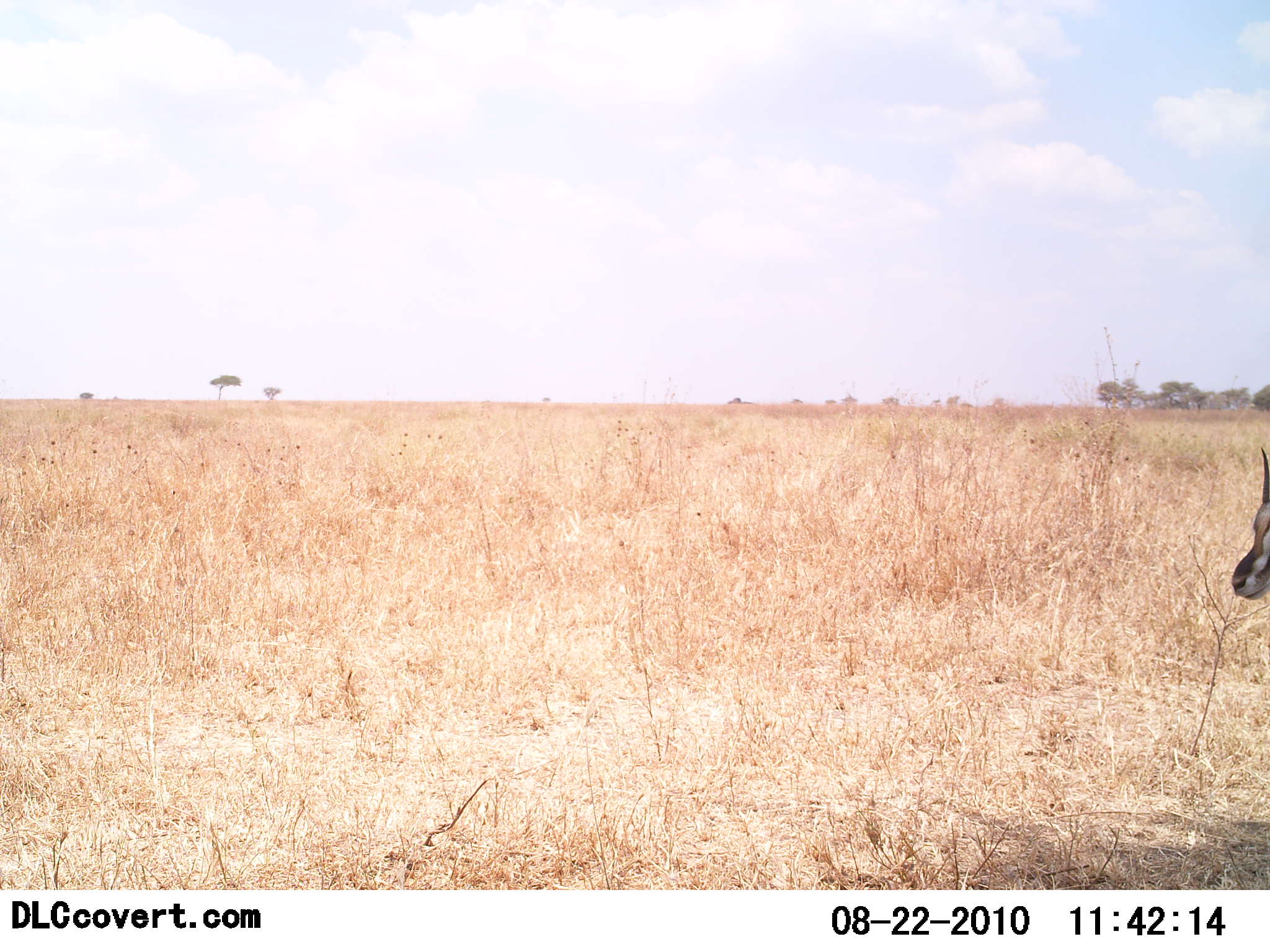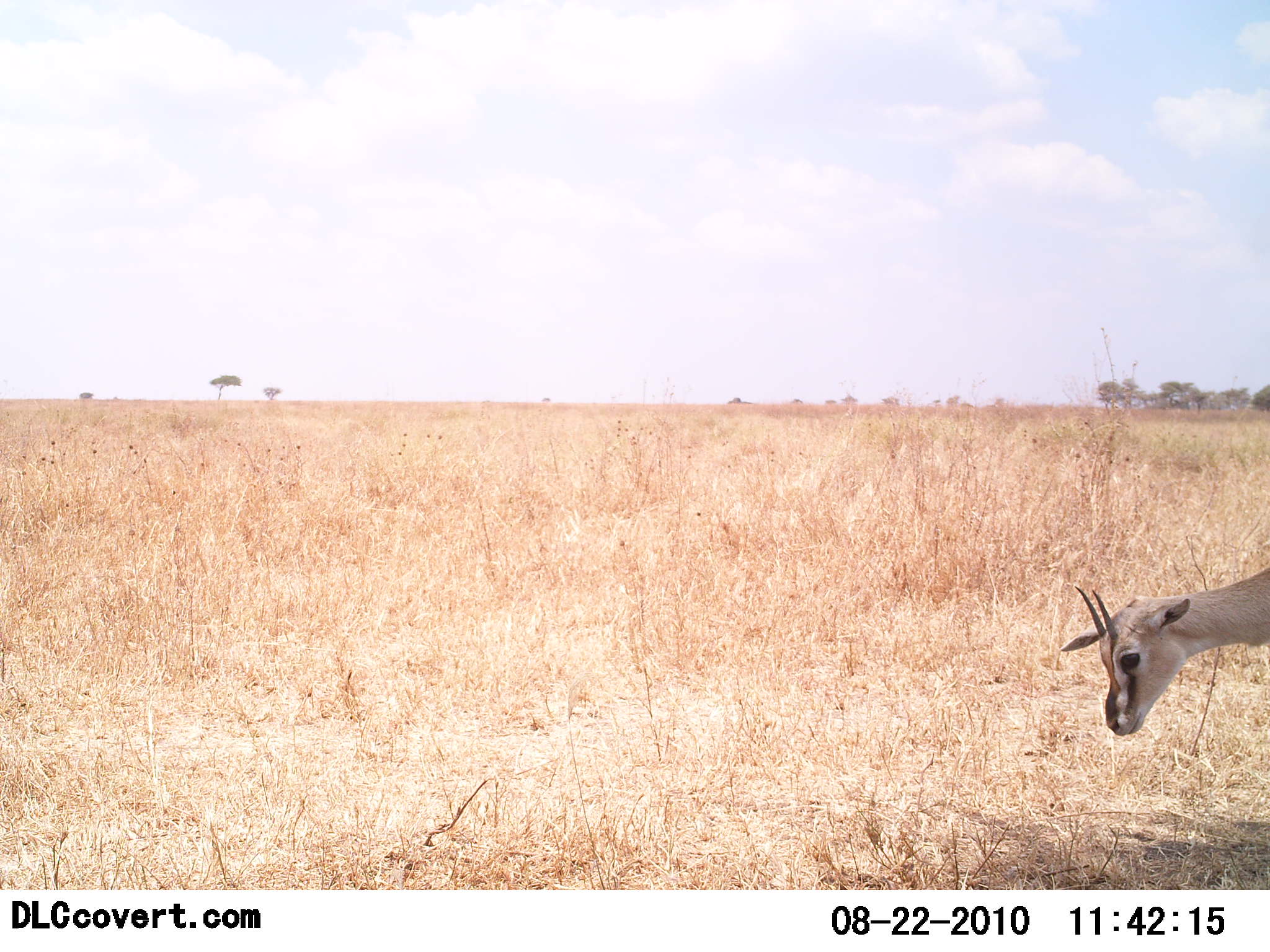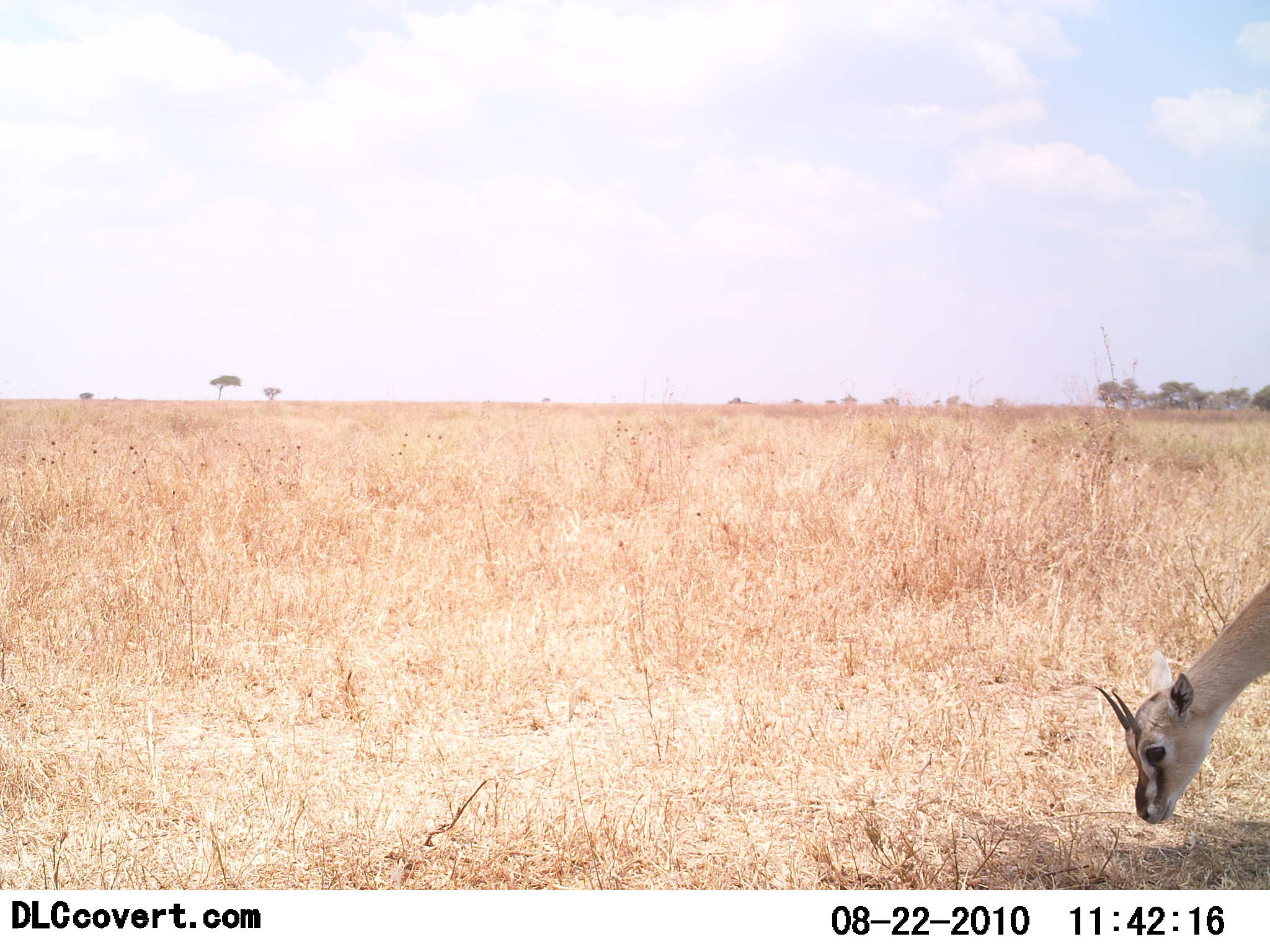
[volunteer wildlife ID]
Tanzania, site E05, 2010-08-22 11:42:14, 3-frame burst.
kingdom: Animalia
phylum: Chordata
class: Mammalia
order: Artiodactyla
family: Bovidae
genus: Eudorcas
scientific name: Eudorcas thomsonii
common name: thomson's gazelle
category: gazellethomsons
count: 1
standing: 38%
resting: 0%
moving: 15%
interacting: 0%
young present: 8%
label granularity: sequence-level